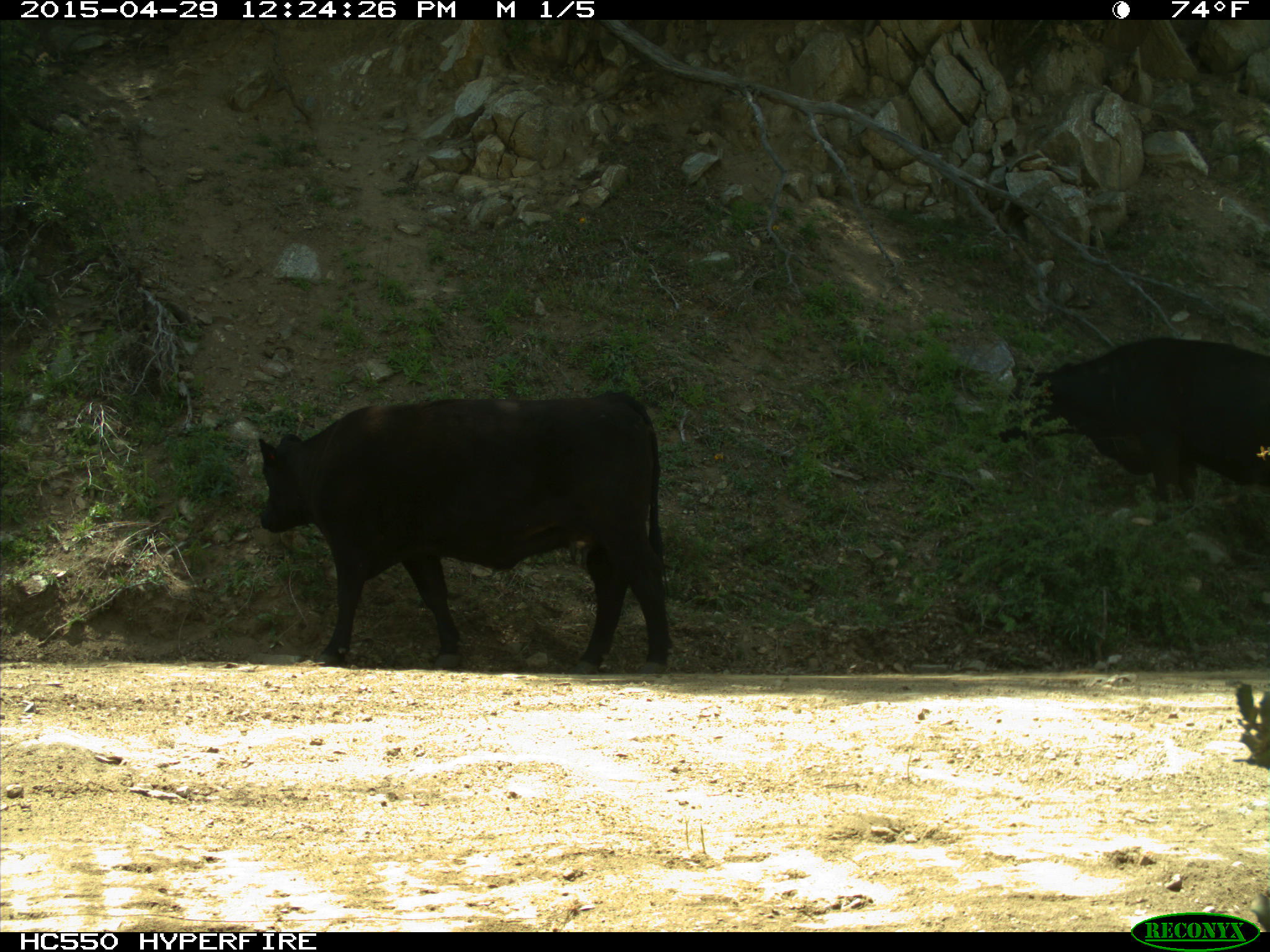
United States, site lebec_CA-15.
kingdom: Animalia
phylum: Chordata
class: Mammalia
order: Artiodactyla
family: Bovidae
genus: Bos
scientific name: Bos taurus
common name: domestic cow